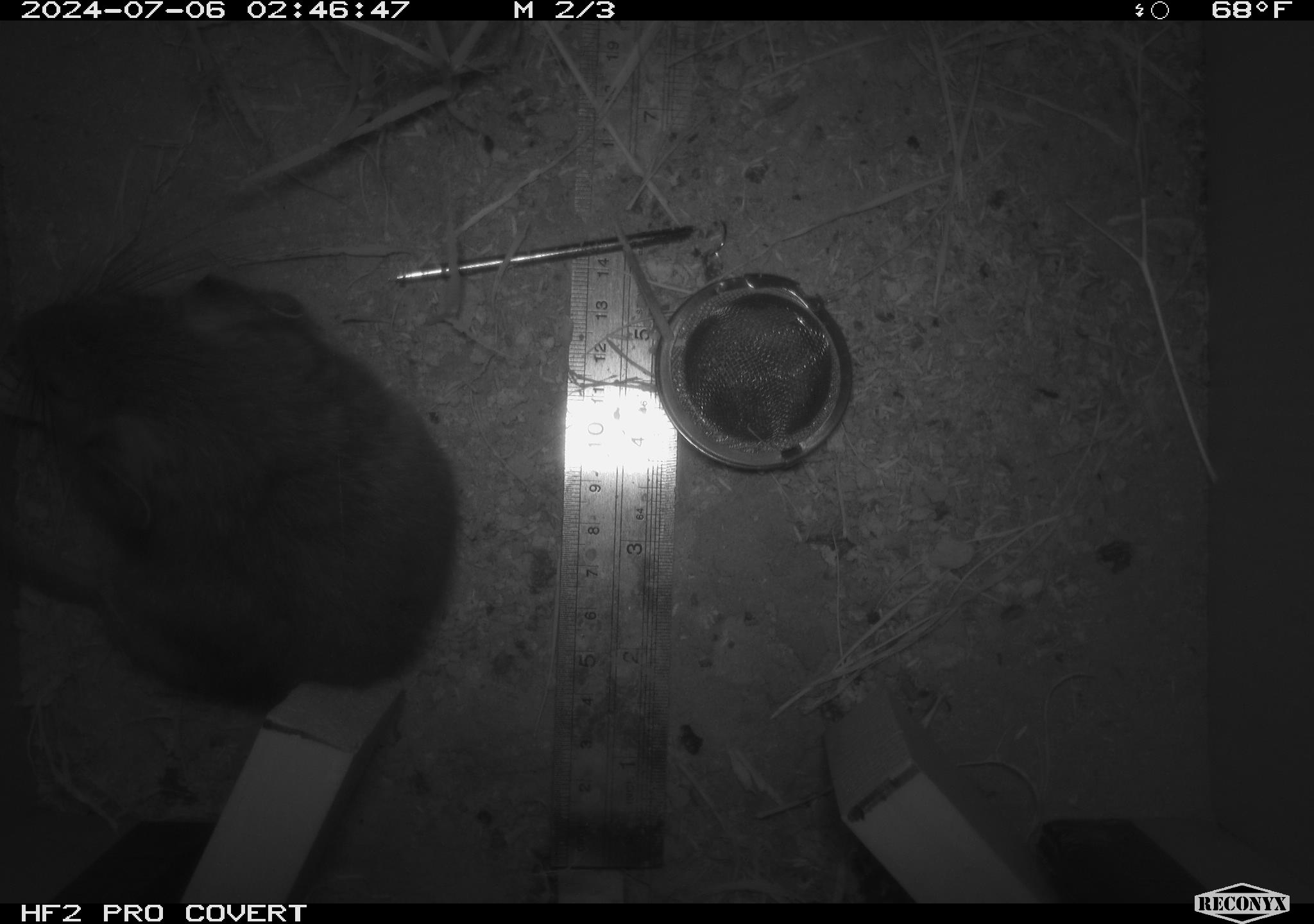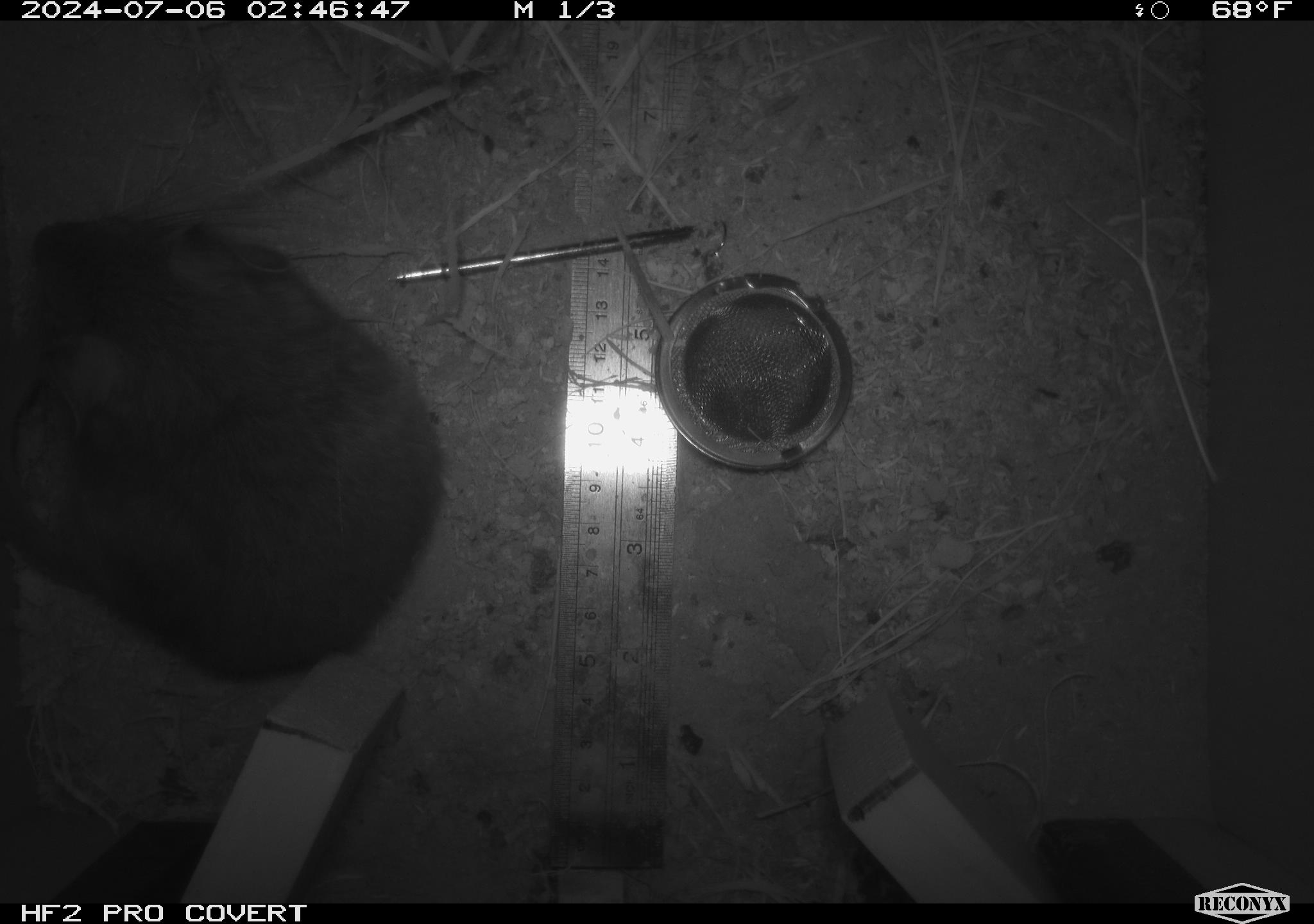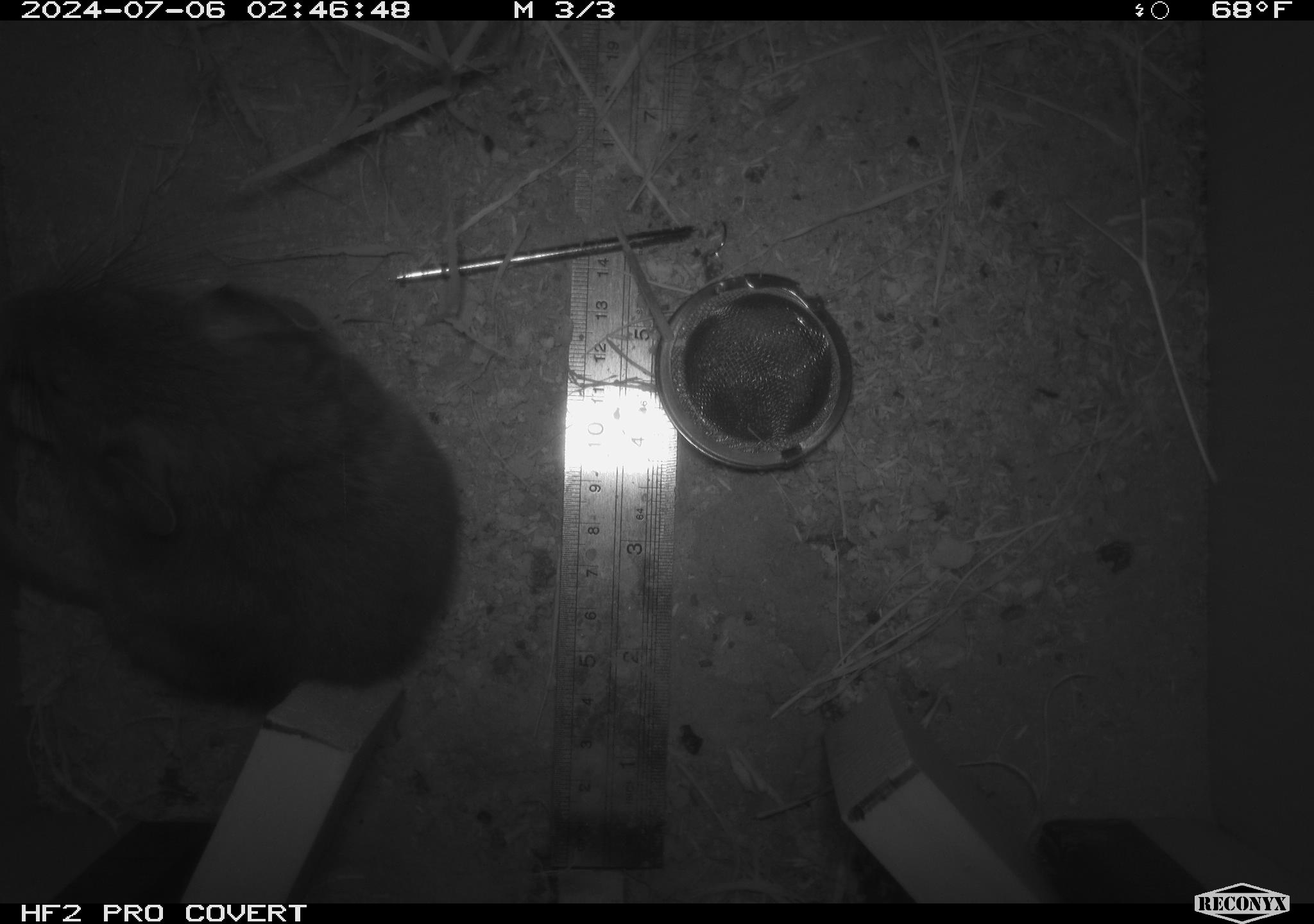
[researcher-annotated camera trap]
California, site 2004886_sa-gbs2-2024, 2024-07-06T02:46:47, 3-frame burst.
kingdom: Animalia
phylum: Chordata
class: Mammalia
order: Rodentia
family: Cricetidae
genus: Neotoma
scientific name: Neotoma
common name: pack rat or woodrat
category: neotoma species